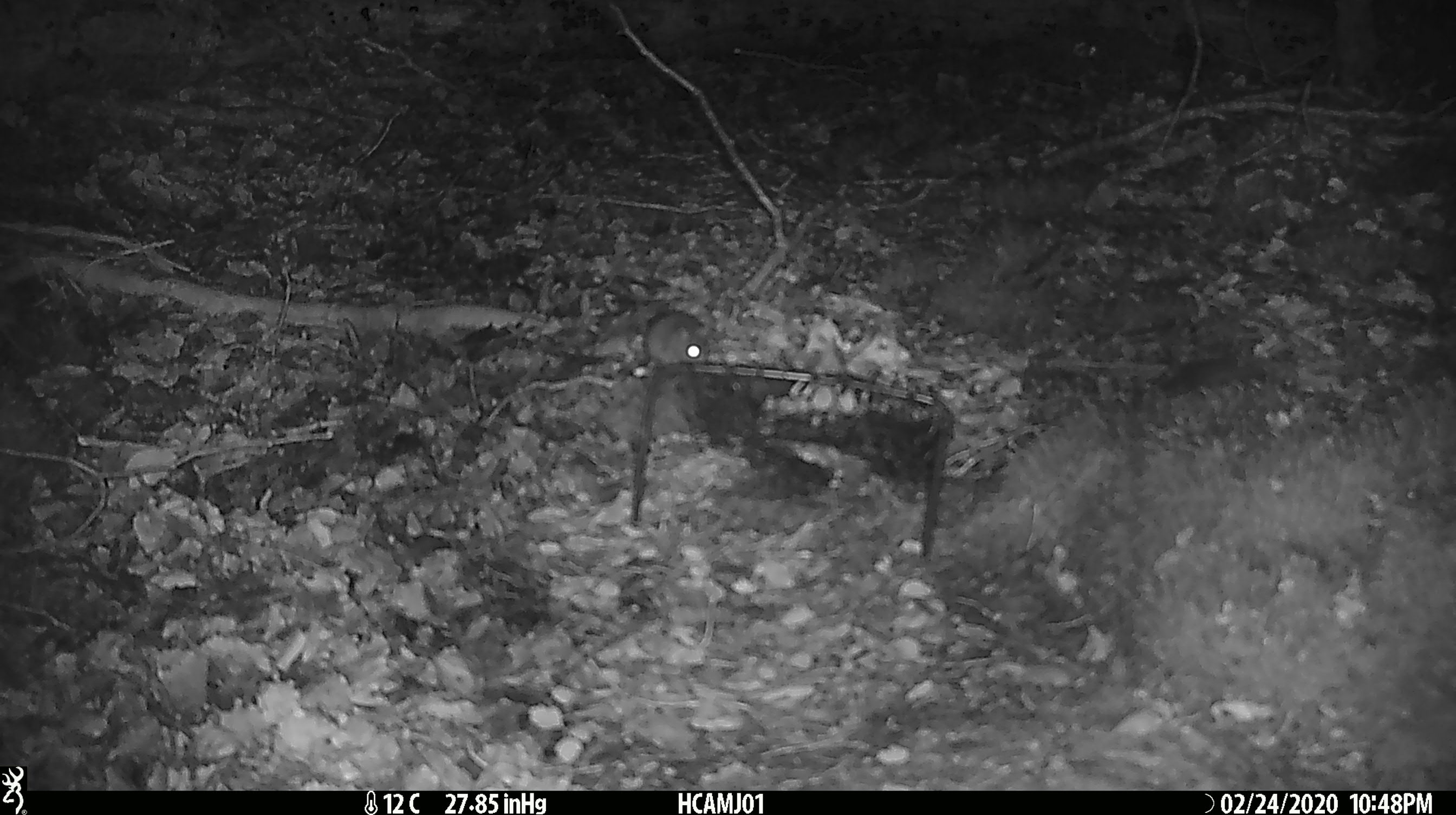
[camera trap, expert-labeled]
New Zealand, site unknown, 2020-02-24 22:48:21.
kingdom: Animalia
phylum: Chordata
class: Mammalia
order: Rodentia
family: Muridae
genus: Mus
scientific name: Mus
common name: mouse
Mouse (Mus).